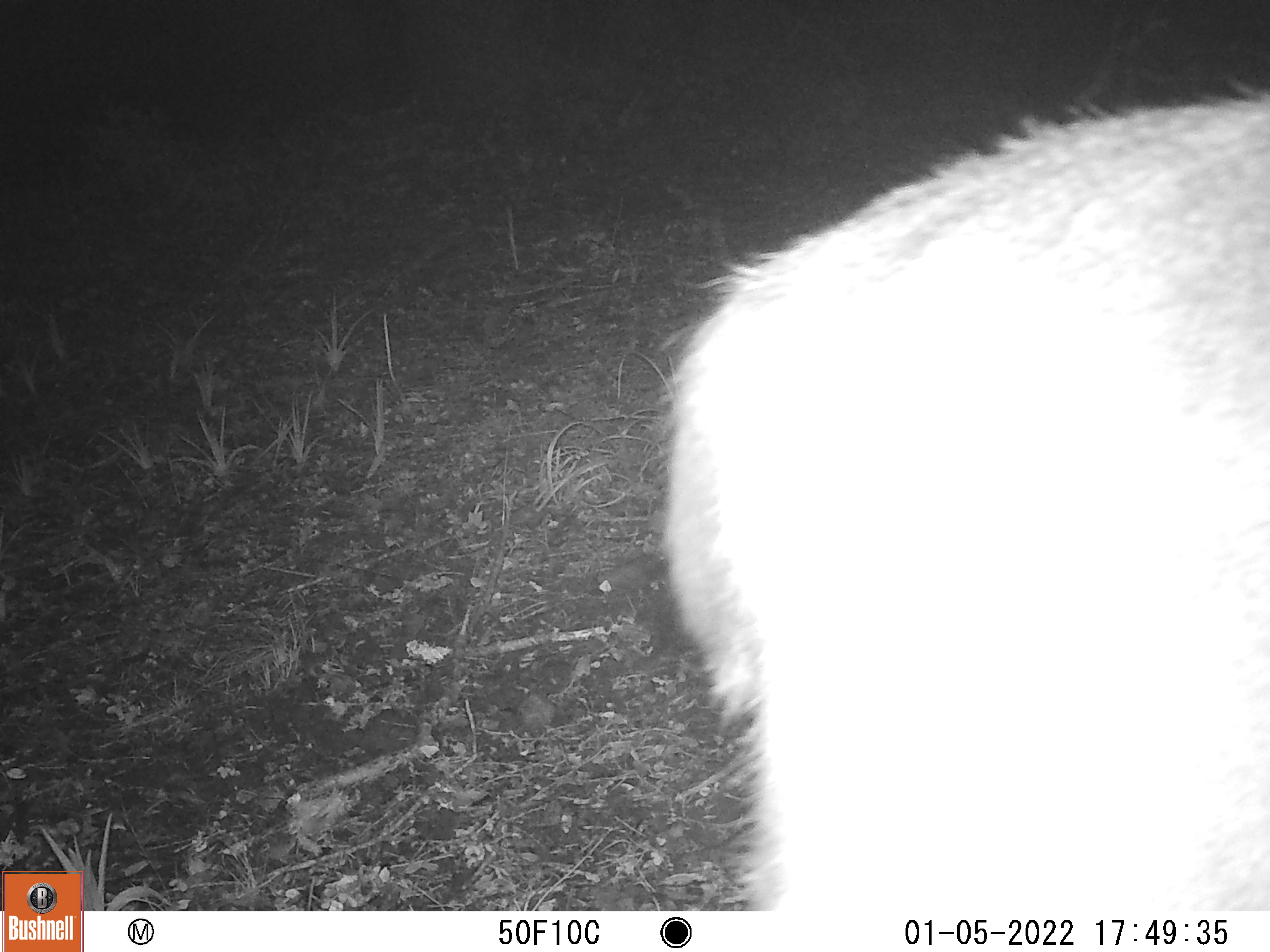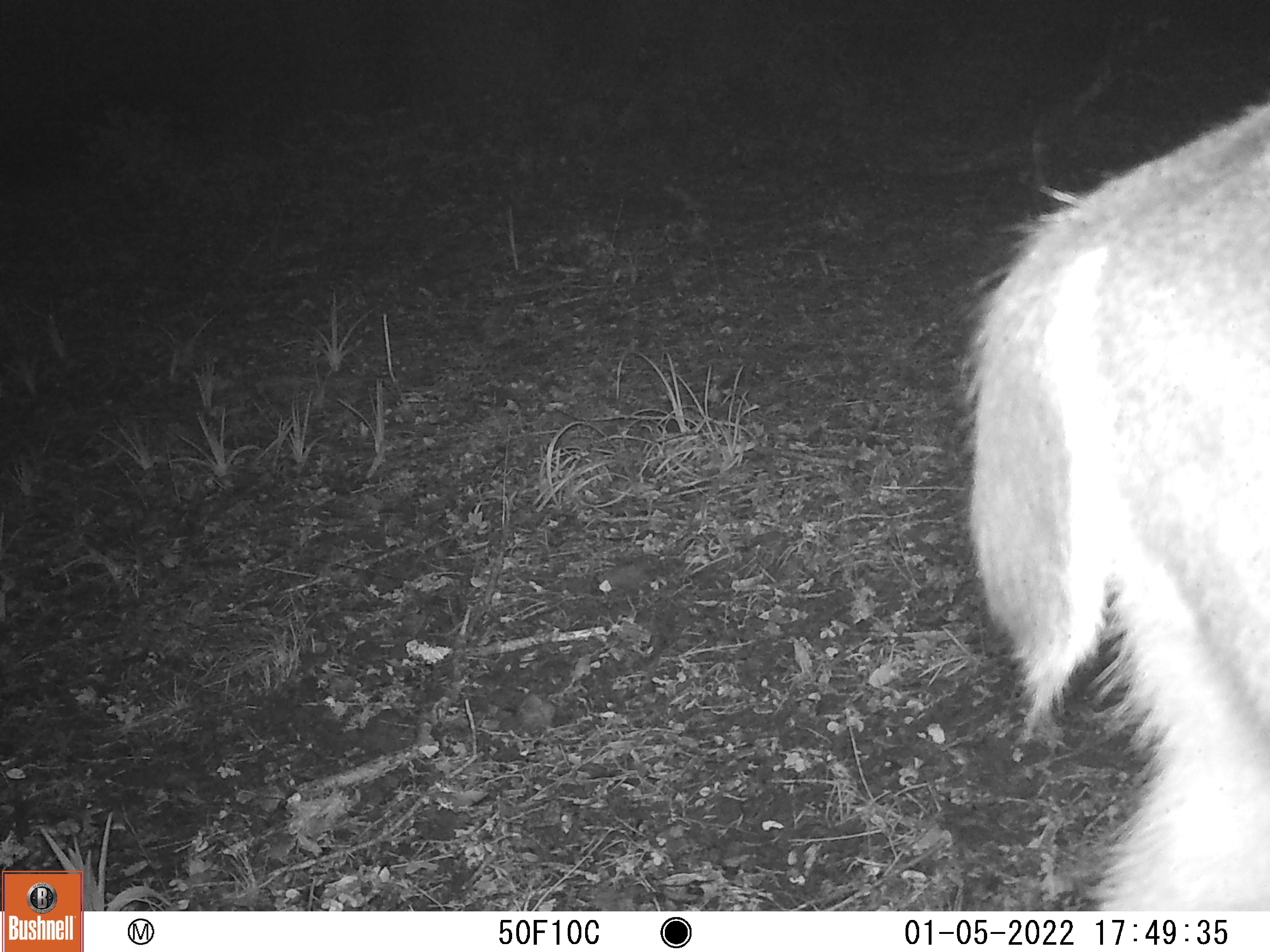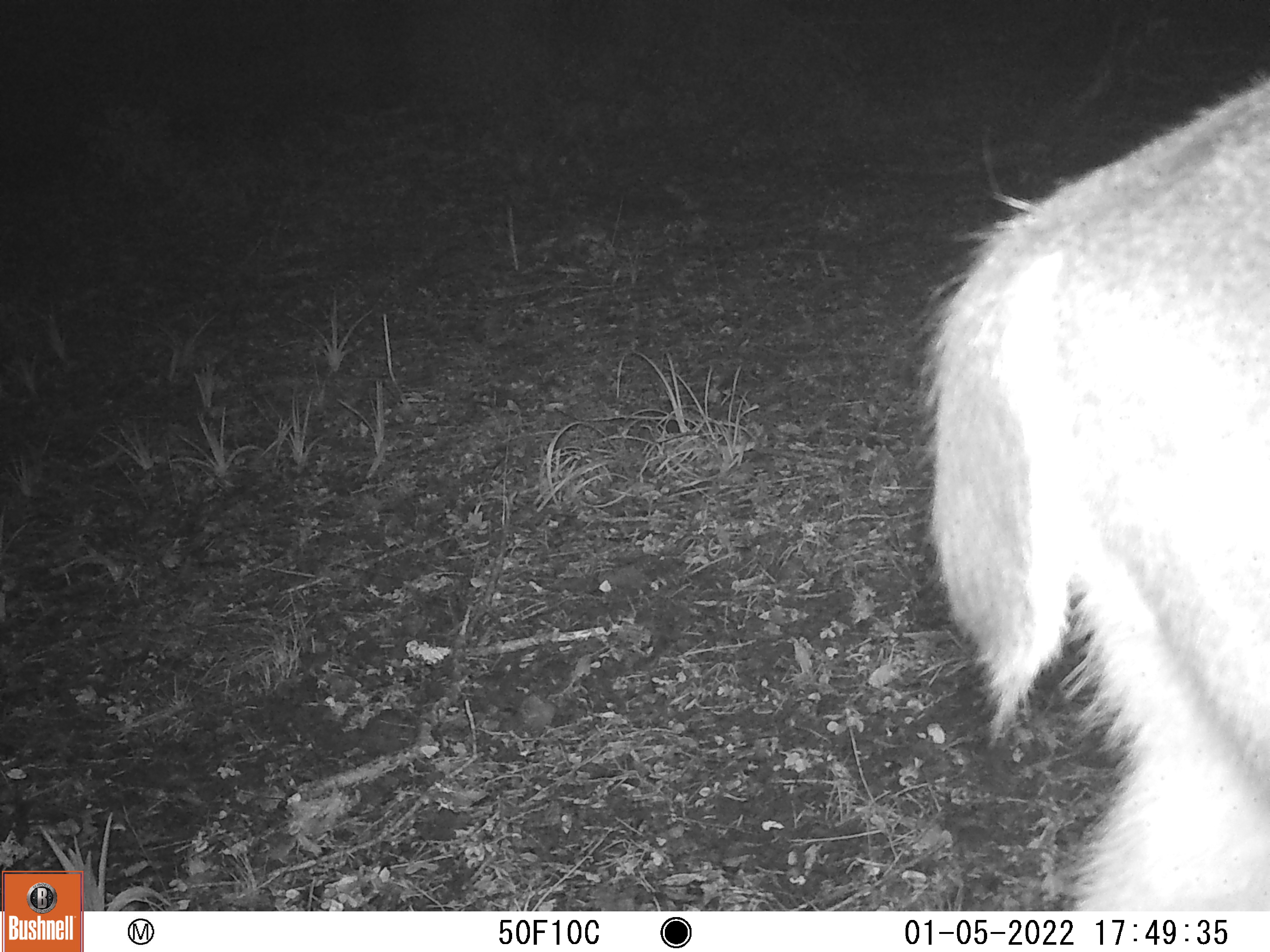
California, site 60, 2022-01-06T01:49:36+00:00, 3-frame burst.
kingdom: Animalia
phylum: Chordata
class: Mammalia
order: Artiodactyla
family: Cervidae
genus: Odocoileus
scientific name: Odocoileus hemionus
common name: mule deer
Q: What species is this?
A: Mule deer (Odocoileus hemionus).